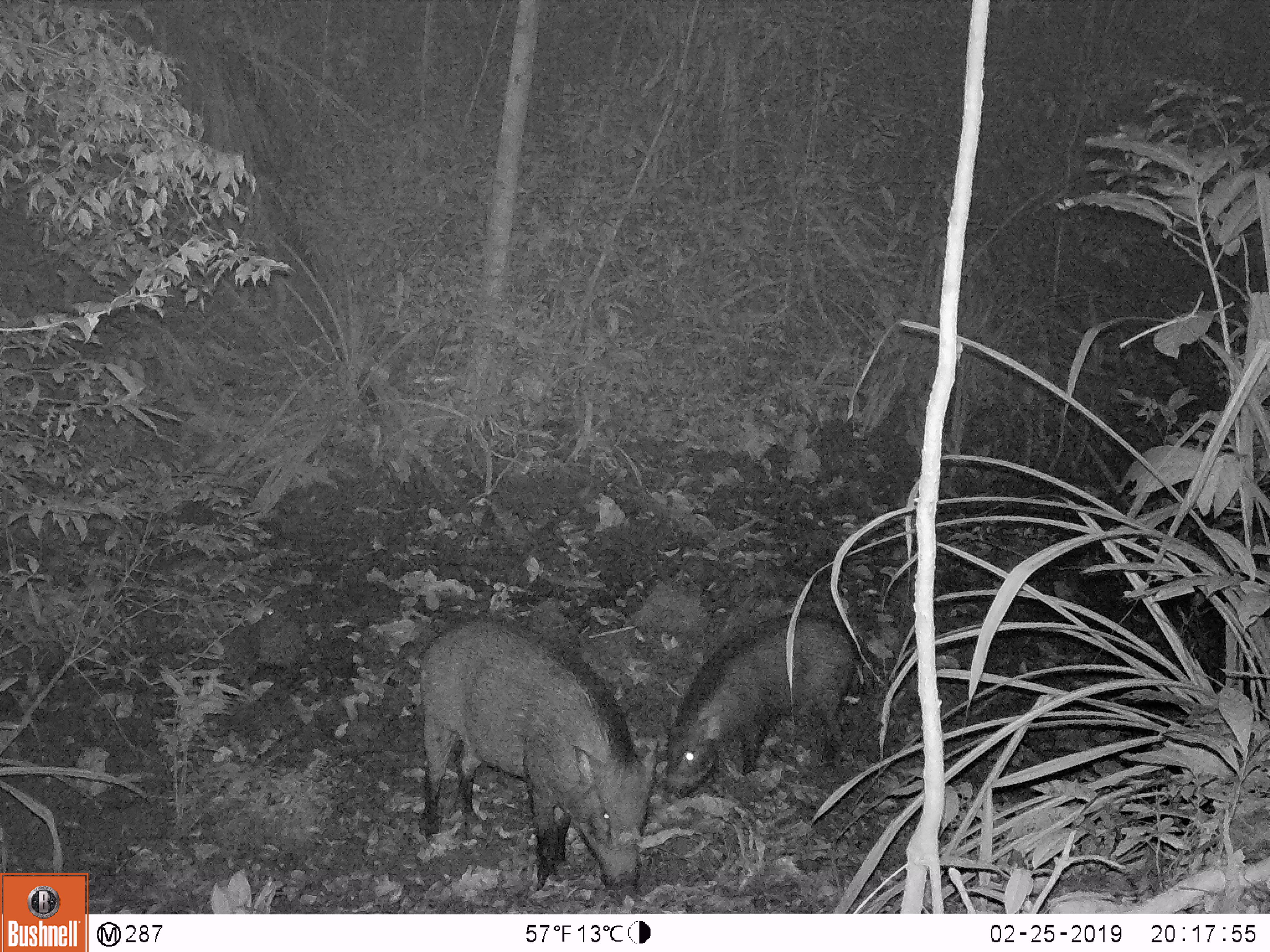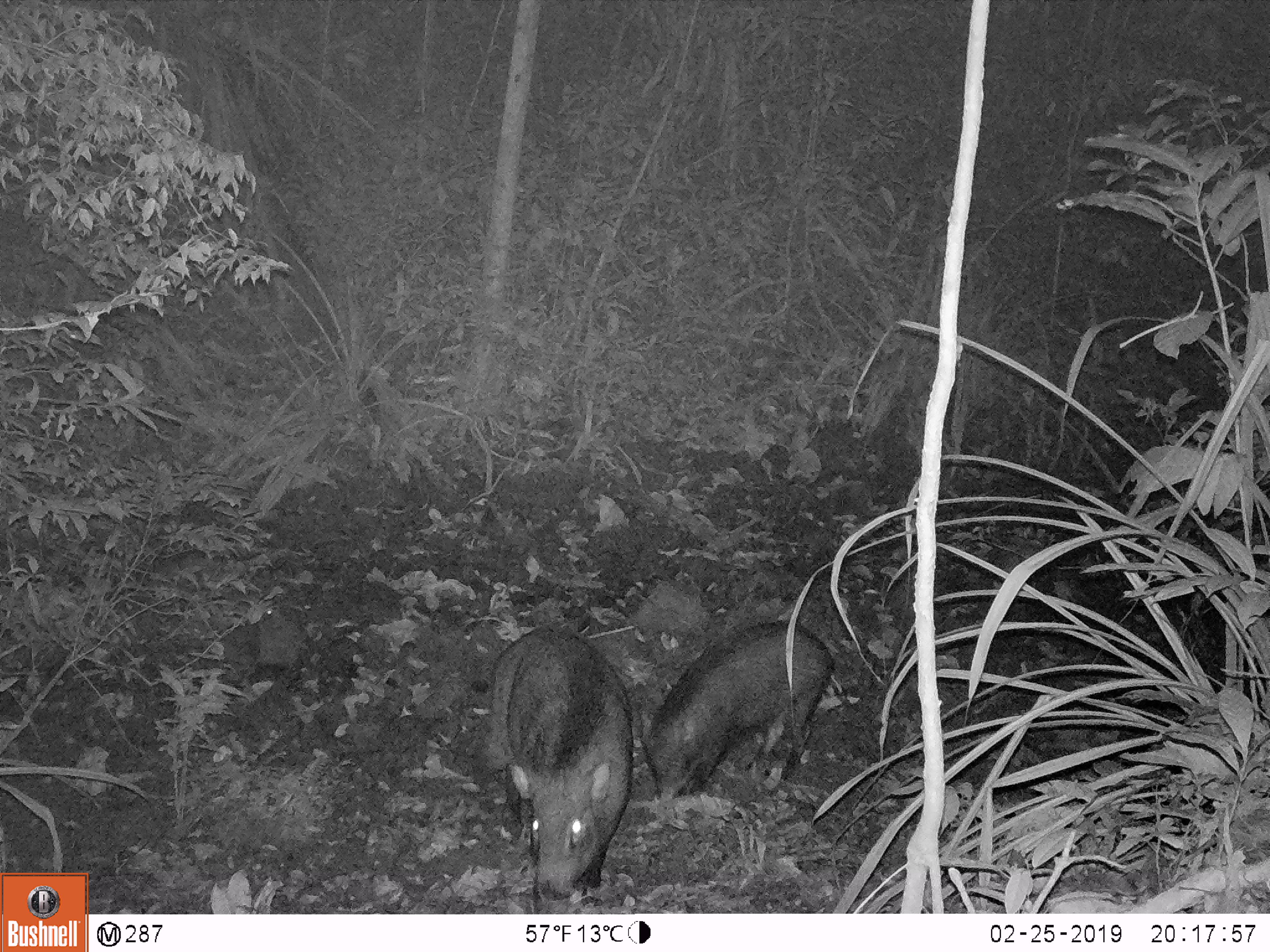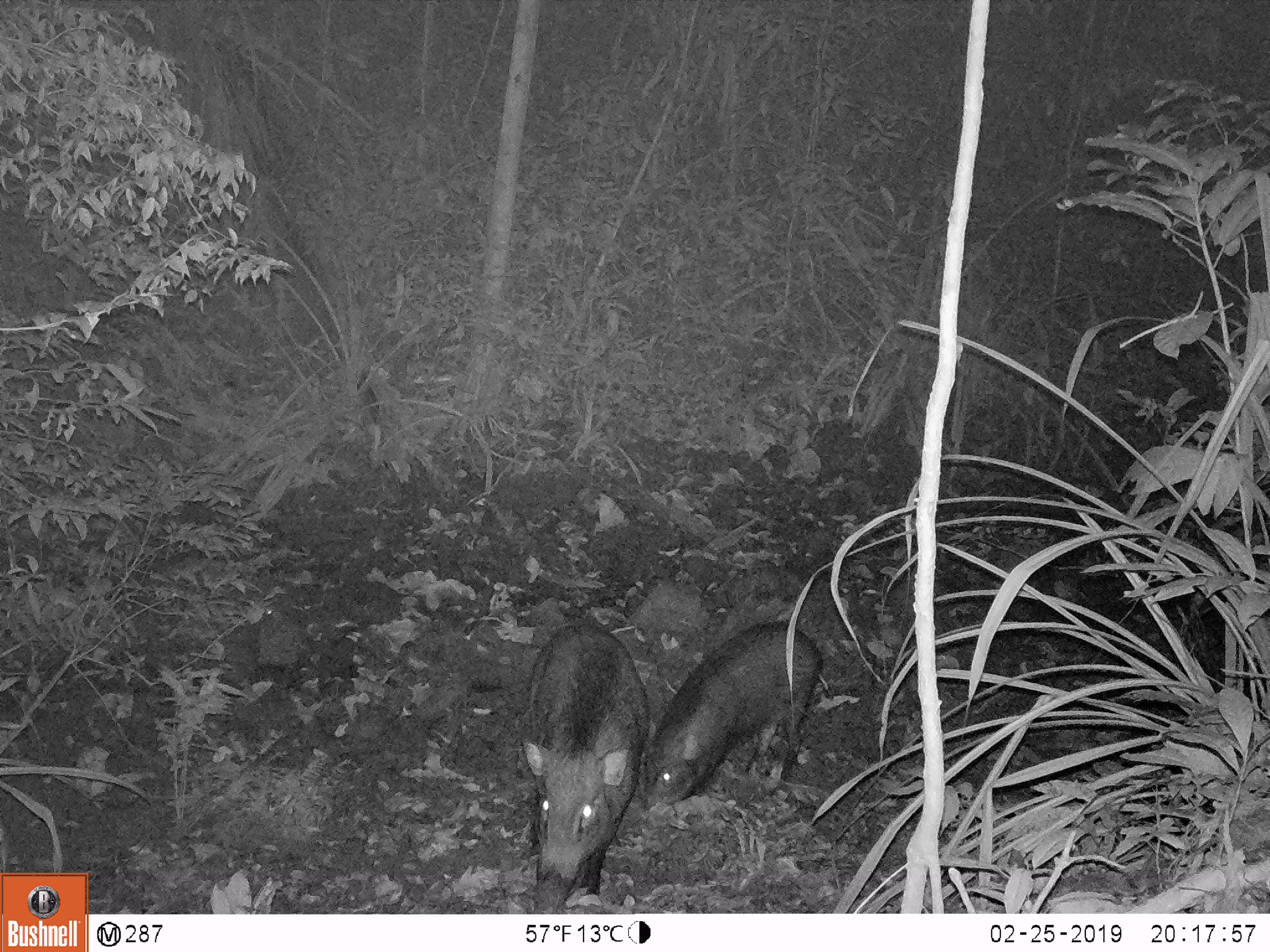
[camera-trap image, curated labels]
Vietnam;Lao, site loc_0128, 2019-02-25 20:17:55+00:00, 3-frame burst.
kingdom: Animalia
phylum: Chordata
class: Mammalia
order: Artiodactyla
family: Suidae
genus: Sus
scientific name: Sus scrofa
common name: eurasian wild pig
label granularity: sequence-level